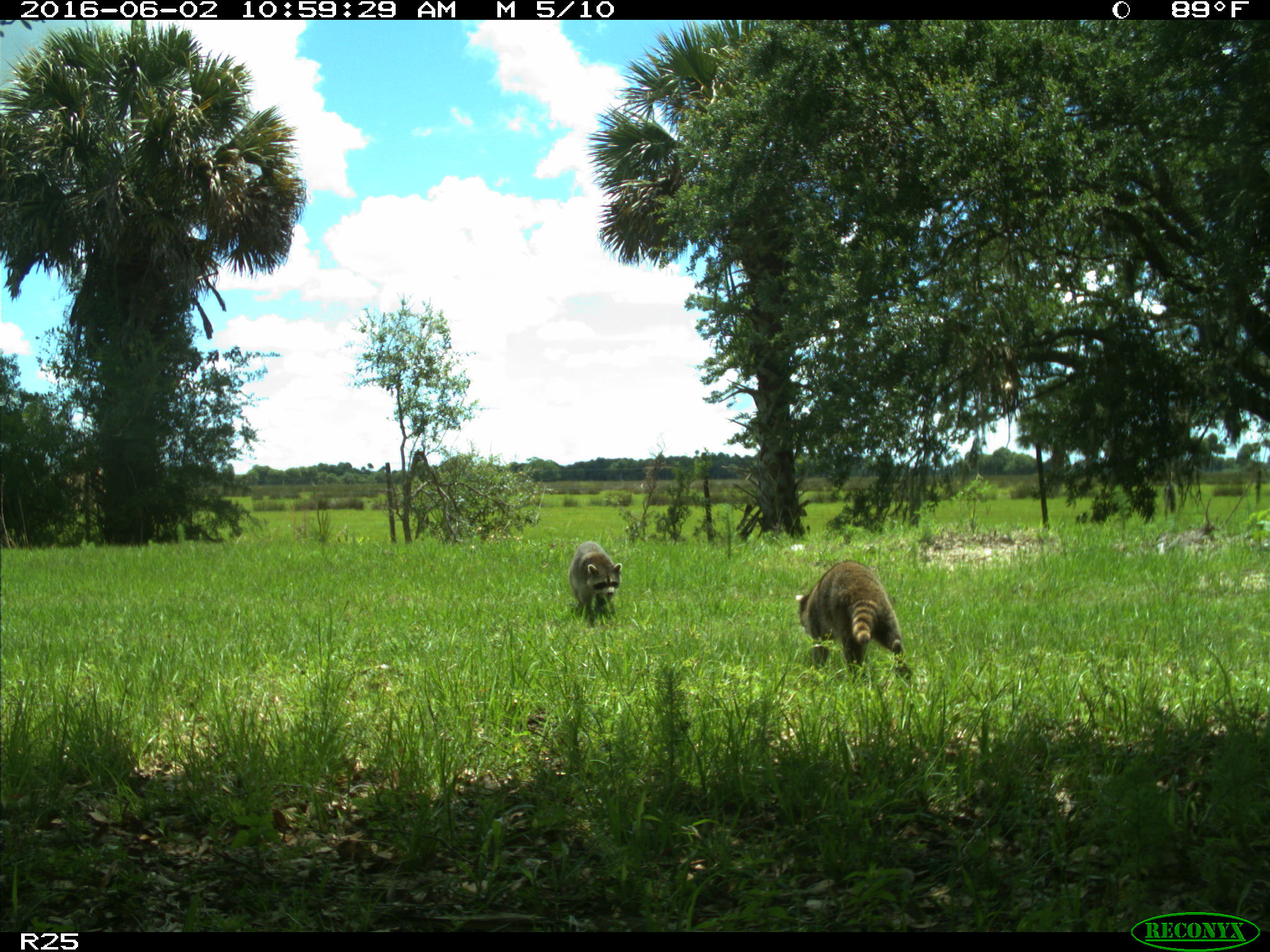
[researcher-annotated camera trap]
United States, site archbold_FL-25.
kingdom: Animalia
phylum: Chordata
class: Mammalia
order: Carnivora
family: Procyonidae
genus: Procyon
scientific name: Procyon lotor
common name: common raccoon